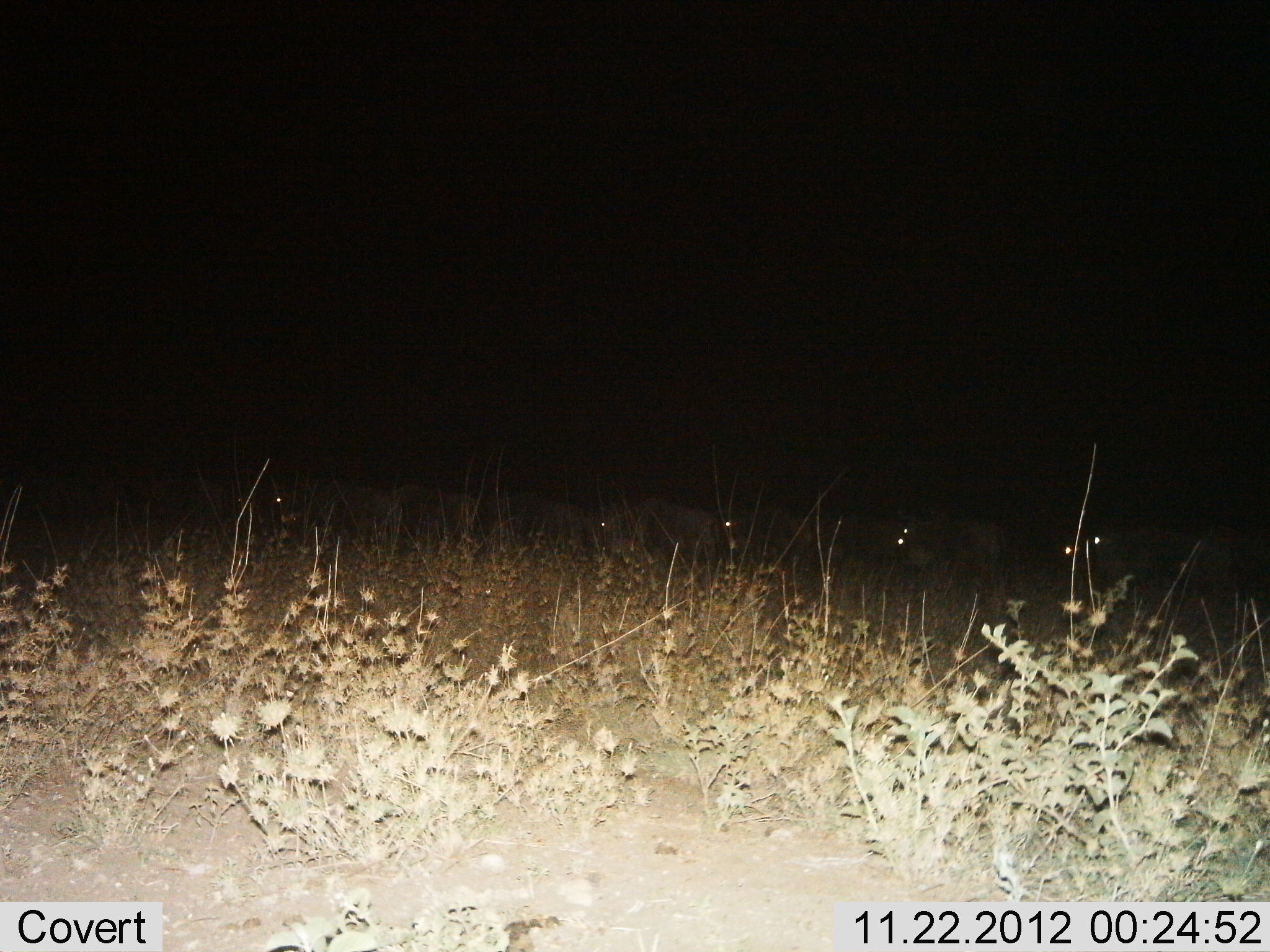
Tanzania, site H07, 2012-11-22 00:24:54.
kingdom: Animalia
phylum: Chordata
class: Mammalia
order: Artiodactyla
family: Bovidae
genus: Connochaetes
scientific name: Connochaetes taurinus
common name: blue wildebeest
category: wildebeest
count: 9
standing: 50%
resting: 0%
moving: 62%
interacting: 0%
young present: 0%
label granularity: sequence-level